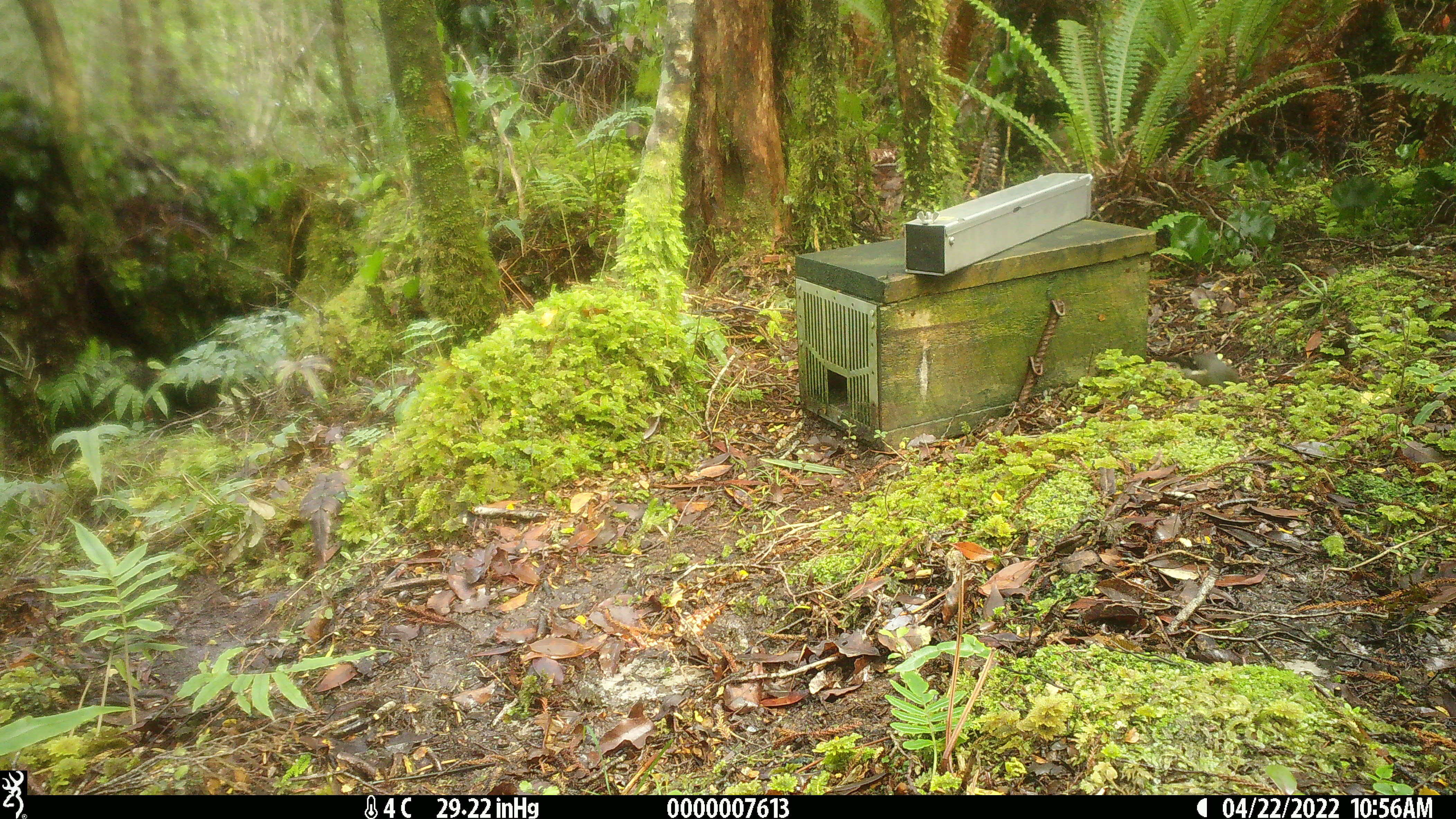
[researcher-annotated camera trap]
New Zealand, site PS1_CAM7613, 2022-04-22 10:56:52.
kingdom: Animalia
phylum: Chordata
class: Aves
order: Passeriformes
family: Petroicidae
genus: Petroica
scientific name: Petroica macrocephala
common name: tomtit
Tomtit (Petroica macrocephala).